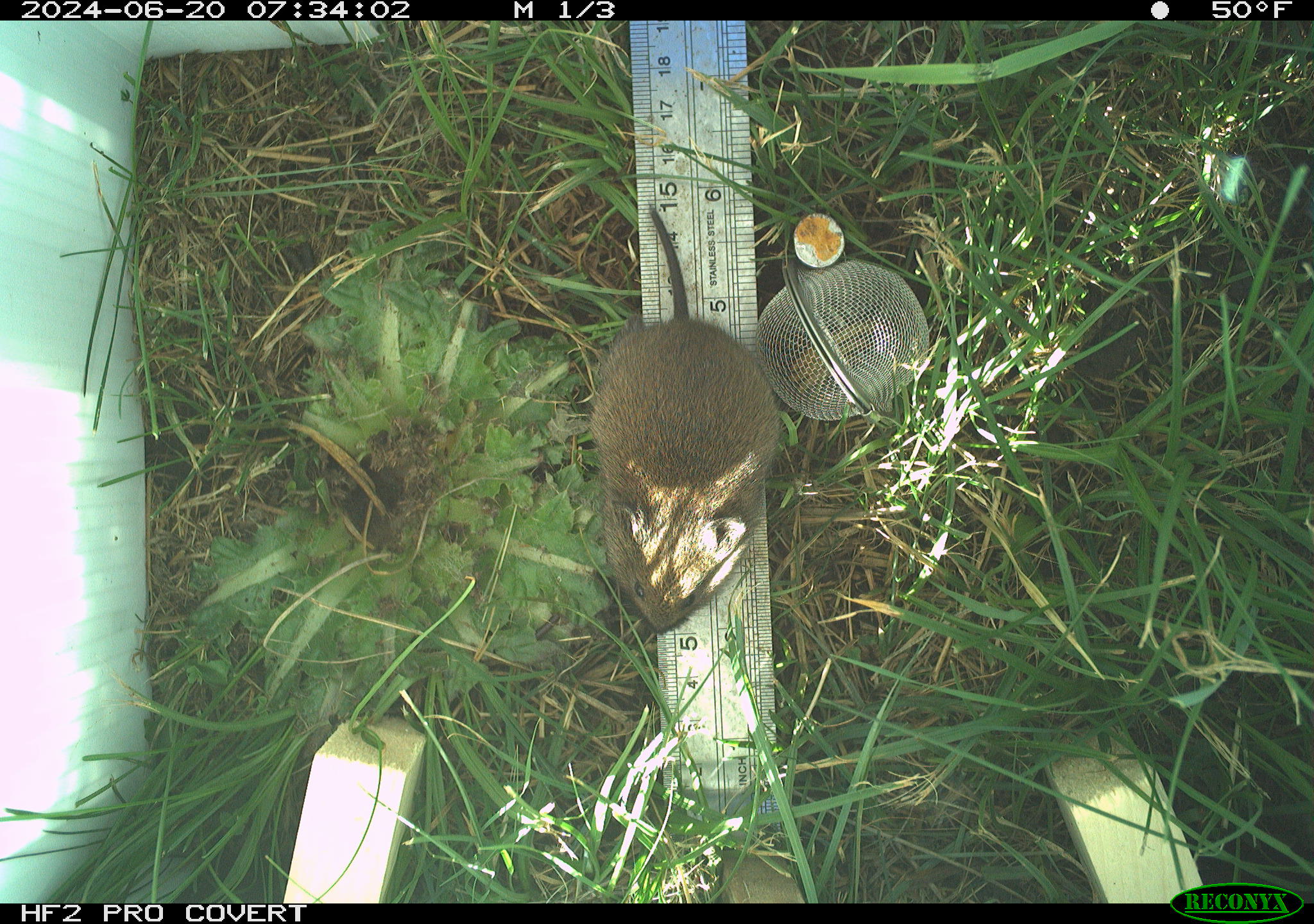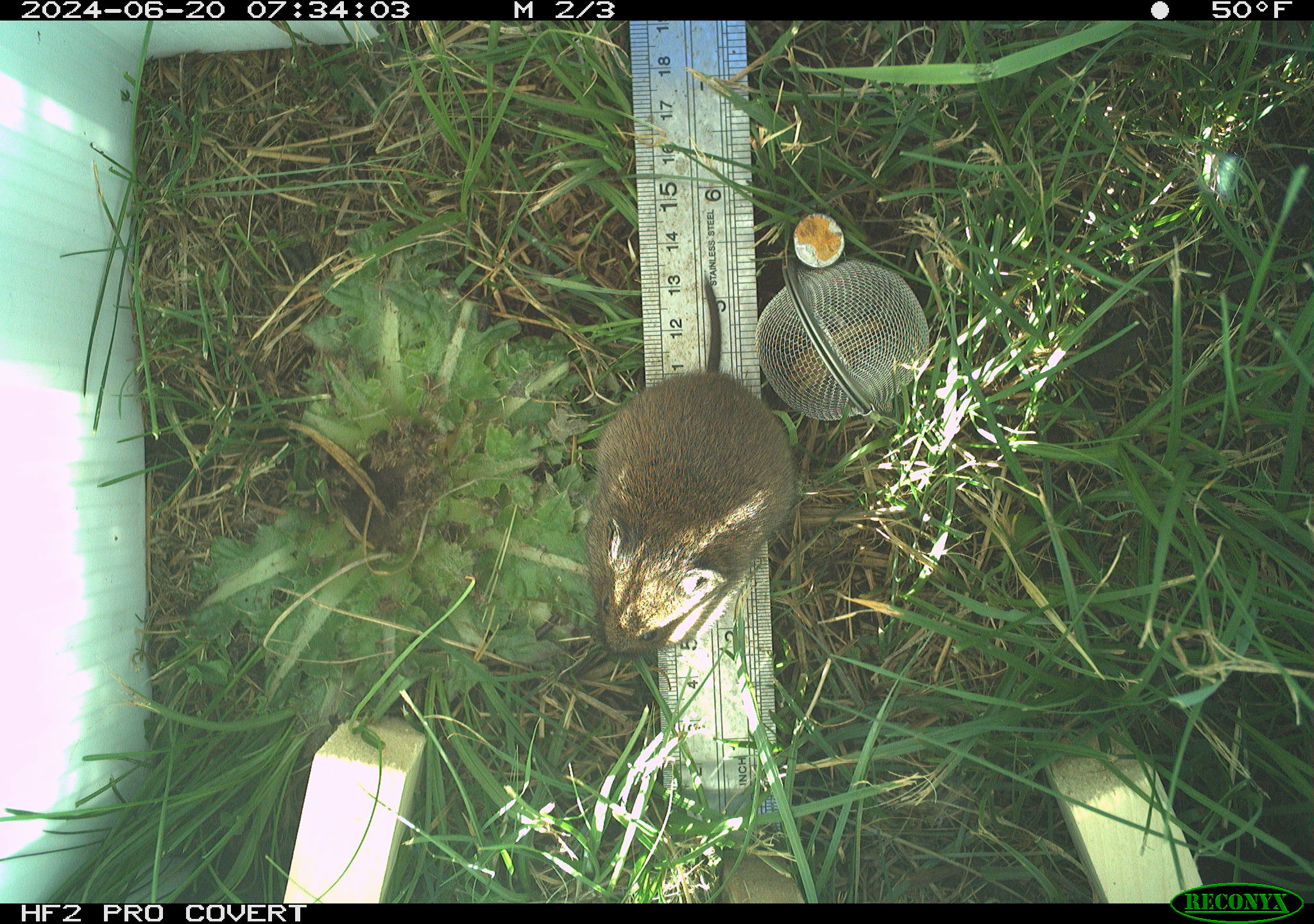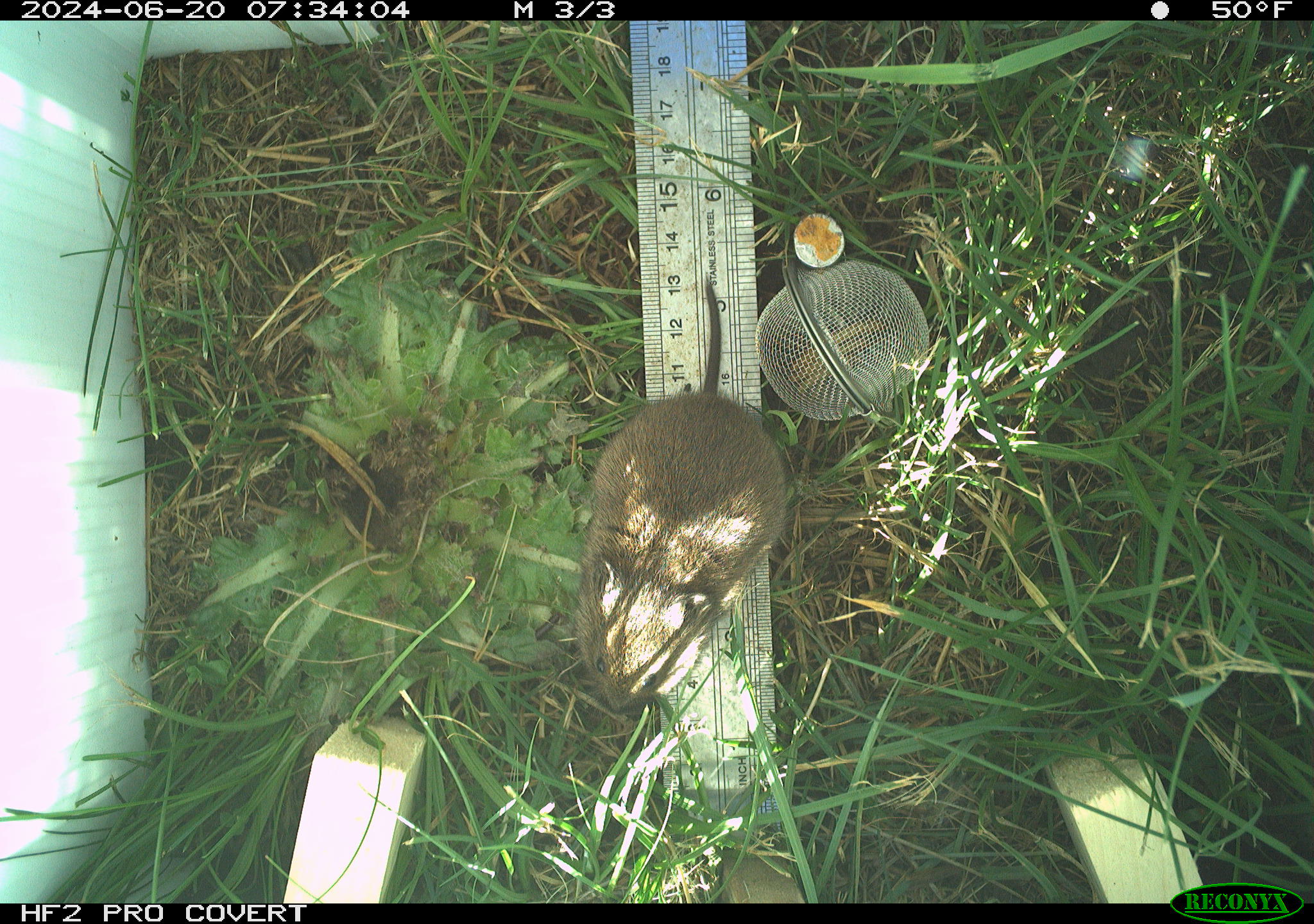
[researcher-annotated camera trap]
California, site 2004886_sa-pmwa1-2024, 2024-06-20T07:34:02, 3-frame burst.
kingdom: Animalia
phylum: Chordata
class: Mammalia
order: Rodentia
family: Cricetidae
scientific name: Arvicolinae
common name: voles, lemmings, and muskrats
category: arvicolinae subfamily